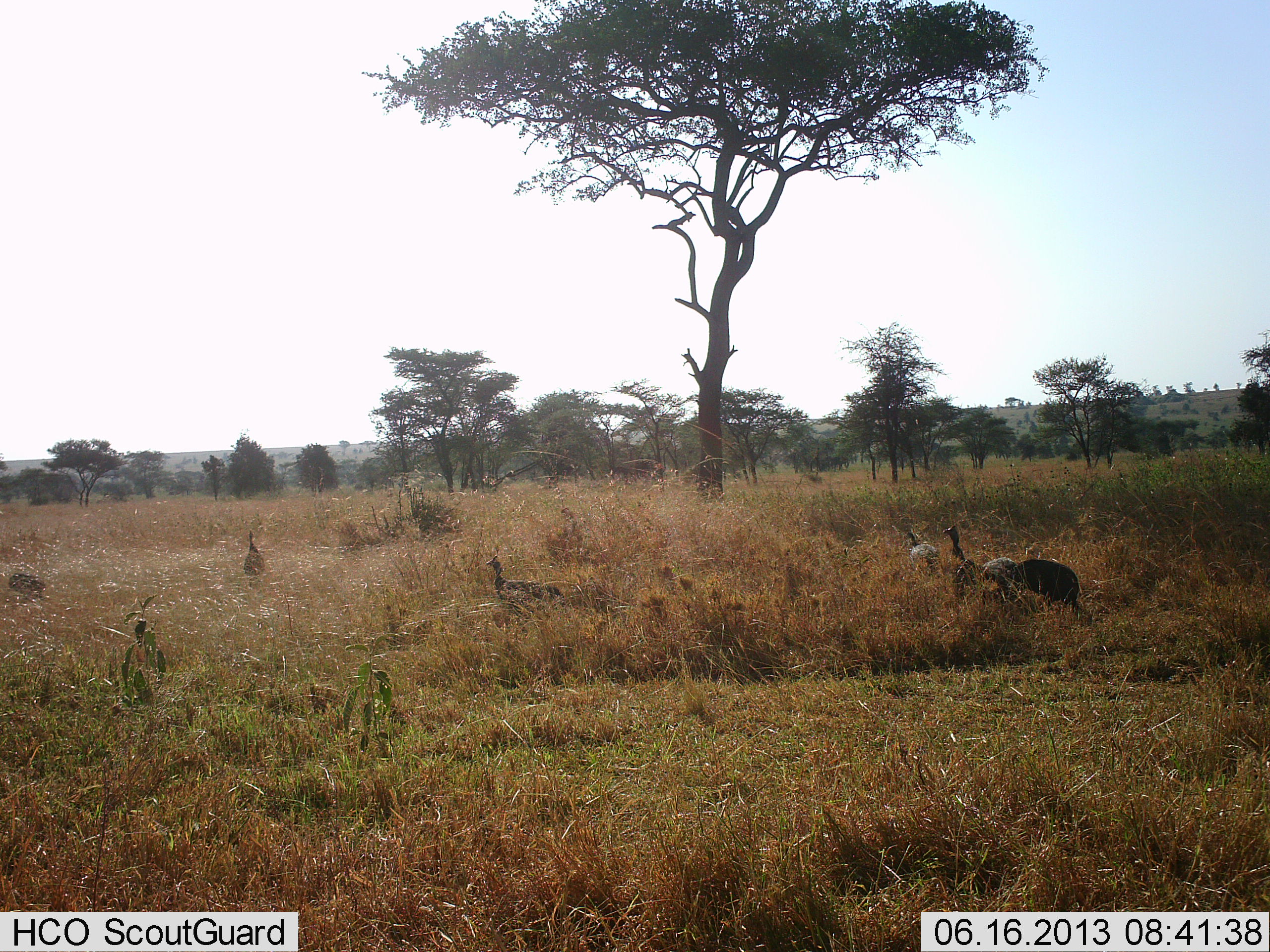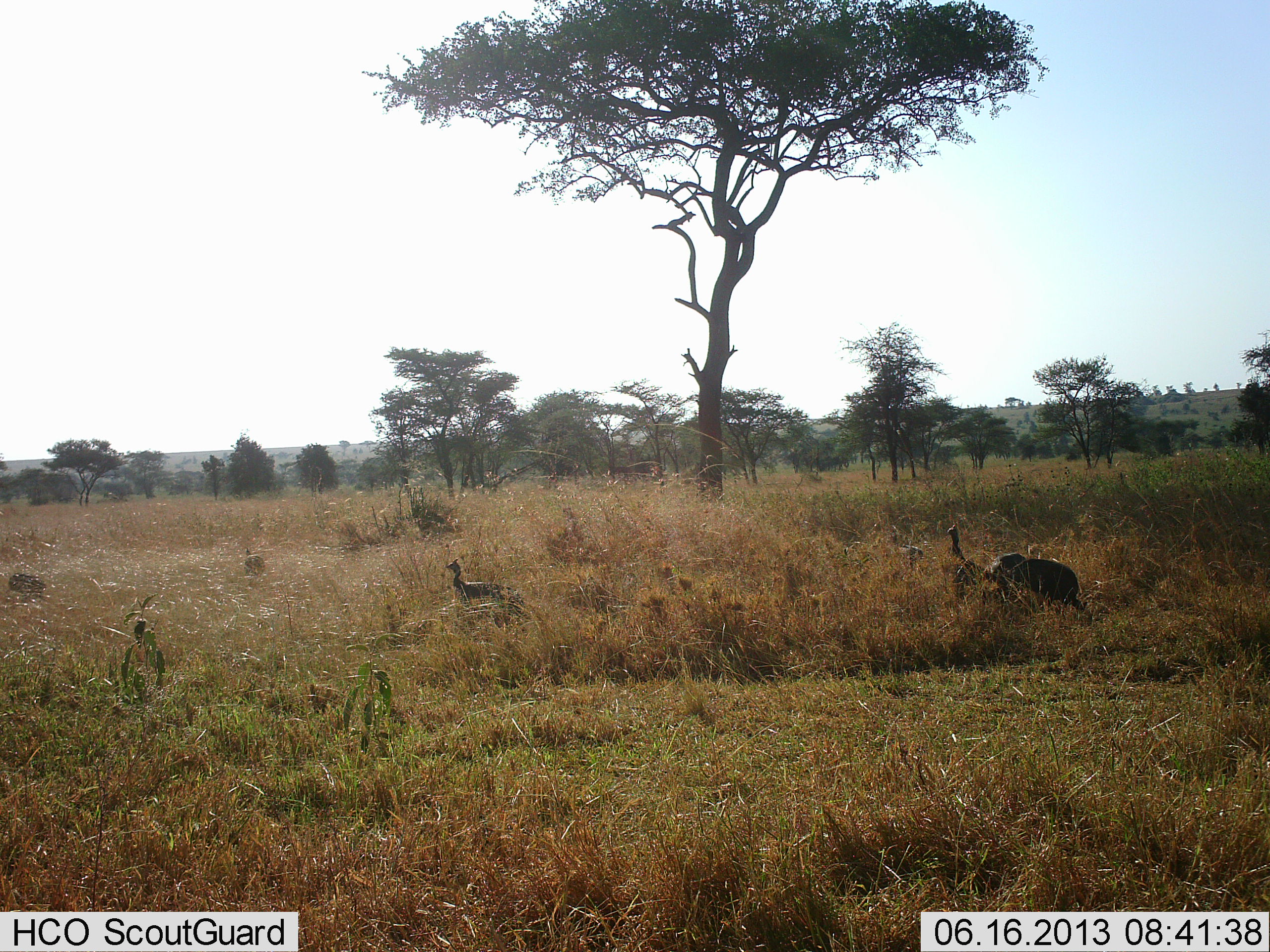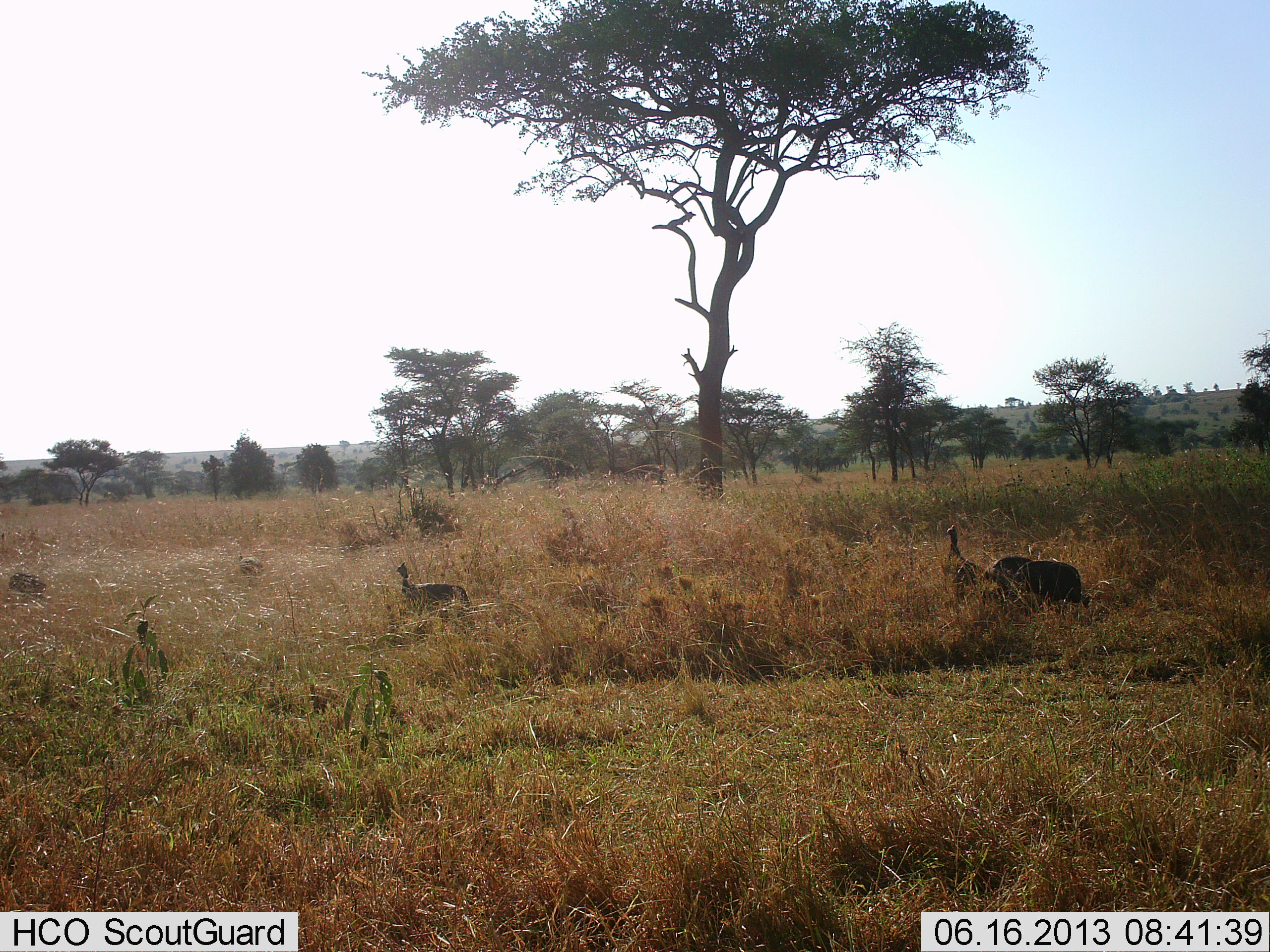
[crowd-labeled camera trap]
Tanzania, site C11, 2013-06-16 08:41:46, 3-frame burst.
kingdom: Animalia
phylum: Chordata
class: Aves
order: Galliformes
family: Numididae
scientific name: Numididae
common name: guinea fowl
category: guineafowl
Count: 6.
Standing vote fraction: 40%.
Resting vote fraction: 0%.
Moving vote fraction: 100%.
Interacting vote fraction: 10%.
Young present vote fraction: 10%.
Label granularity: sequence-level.